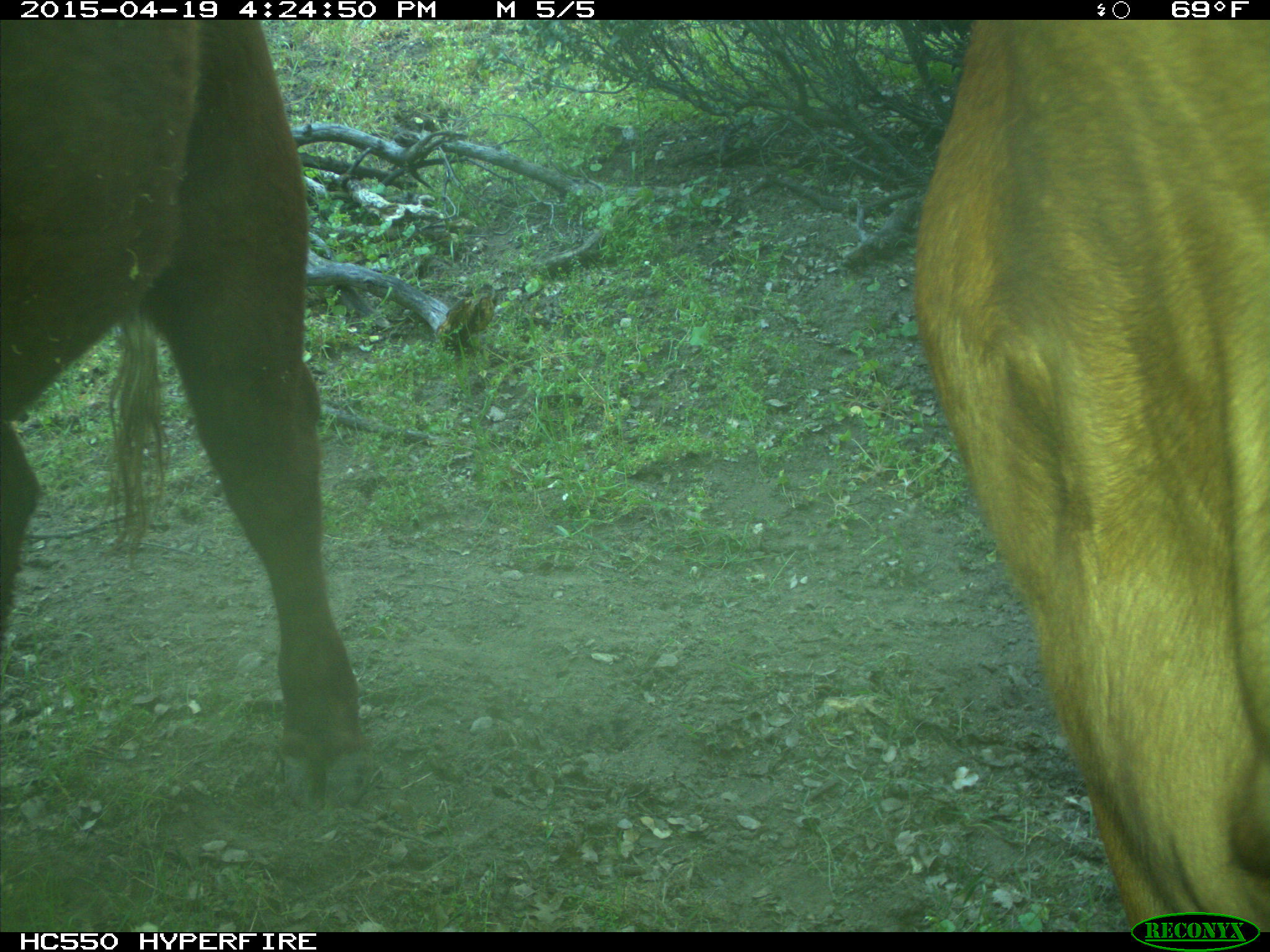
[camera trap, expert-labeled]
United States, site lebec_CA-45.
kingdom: Animalia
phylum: Chordata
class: Mammalia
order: Artiodactyla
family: Bovidae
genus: Bos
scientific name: Bos taurus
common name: domestic cow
Bos taurus (domestic cow).